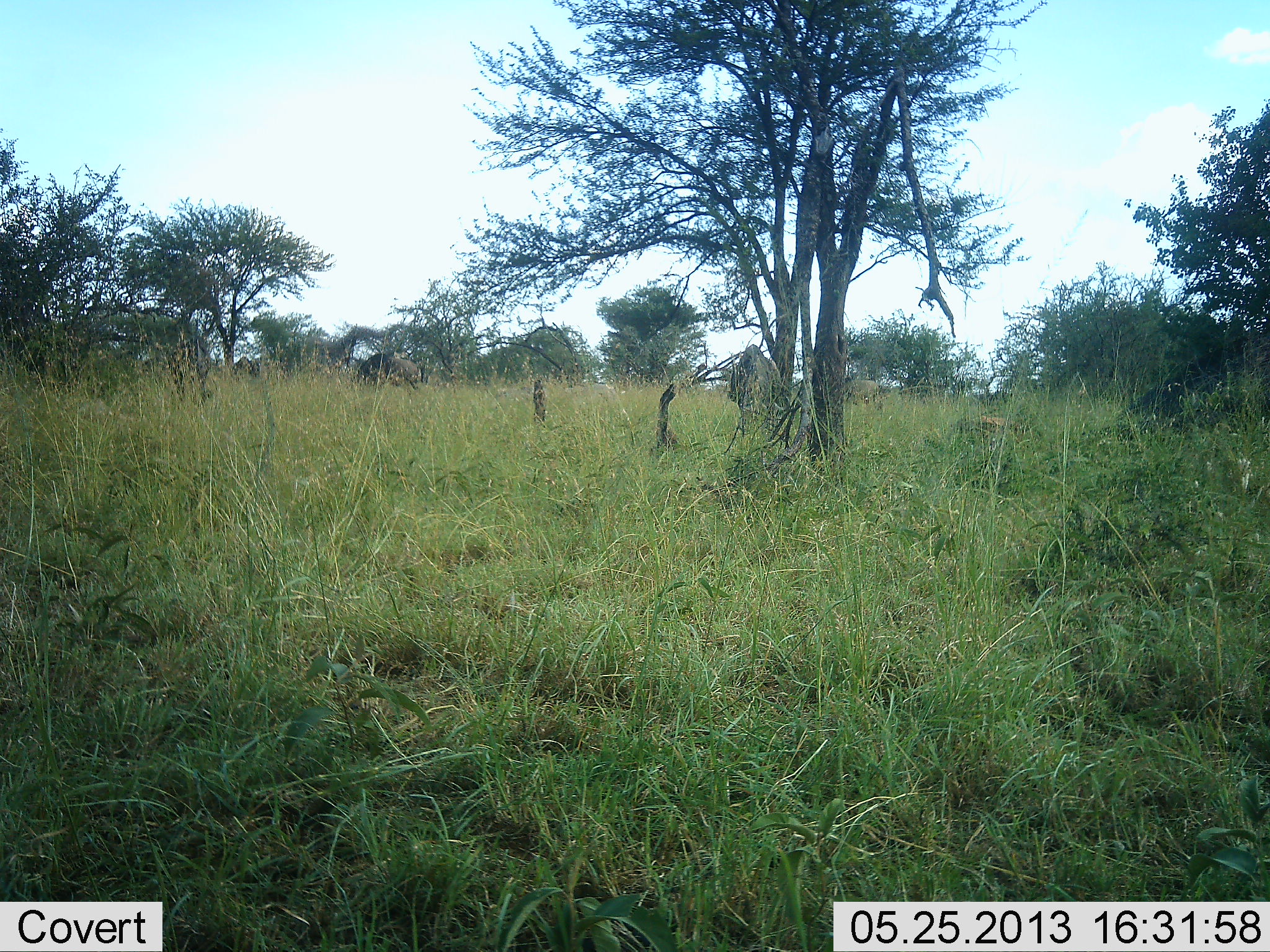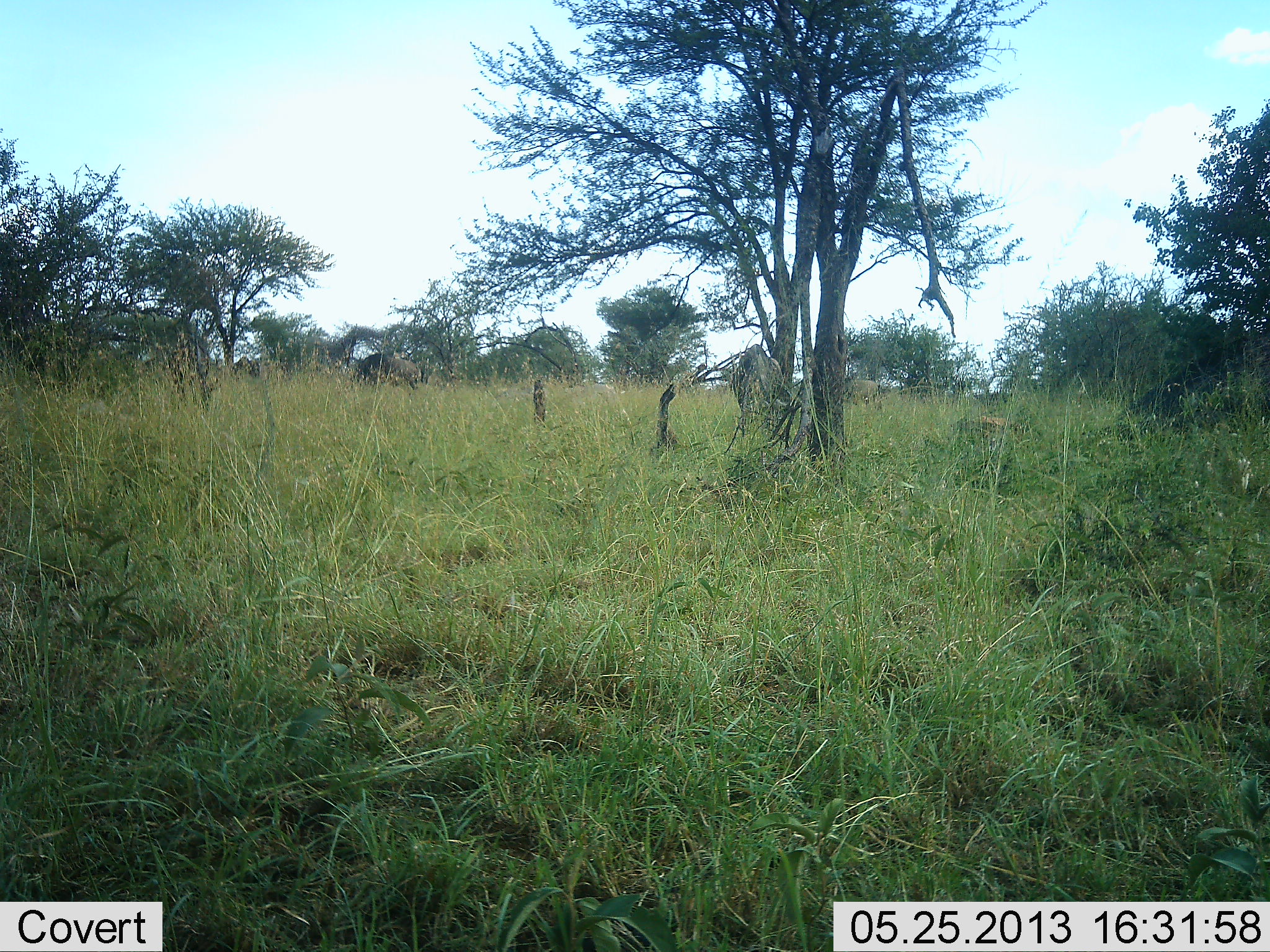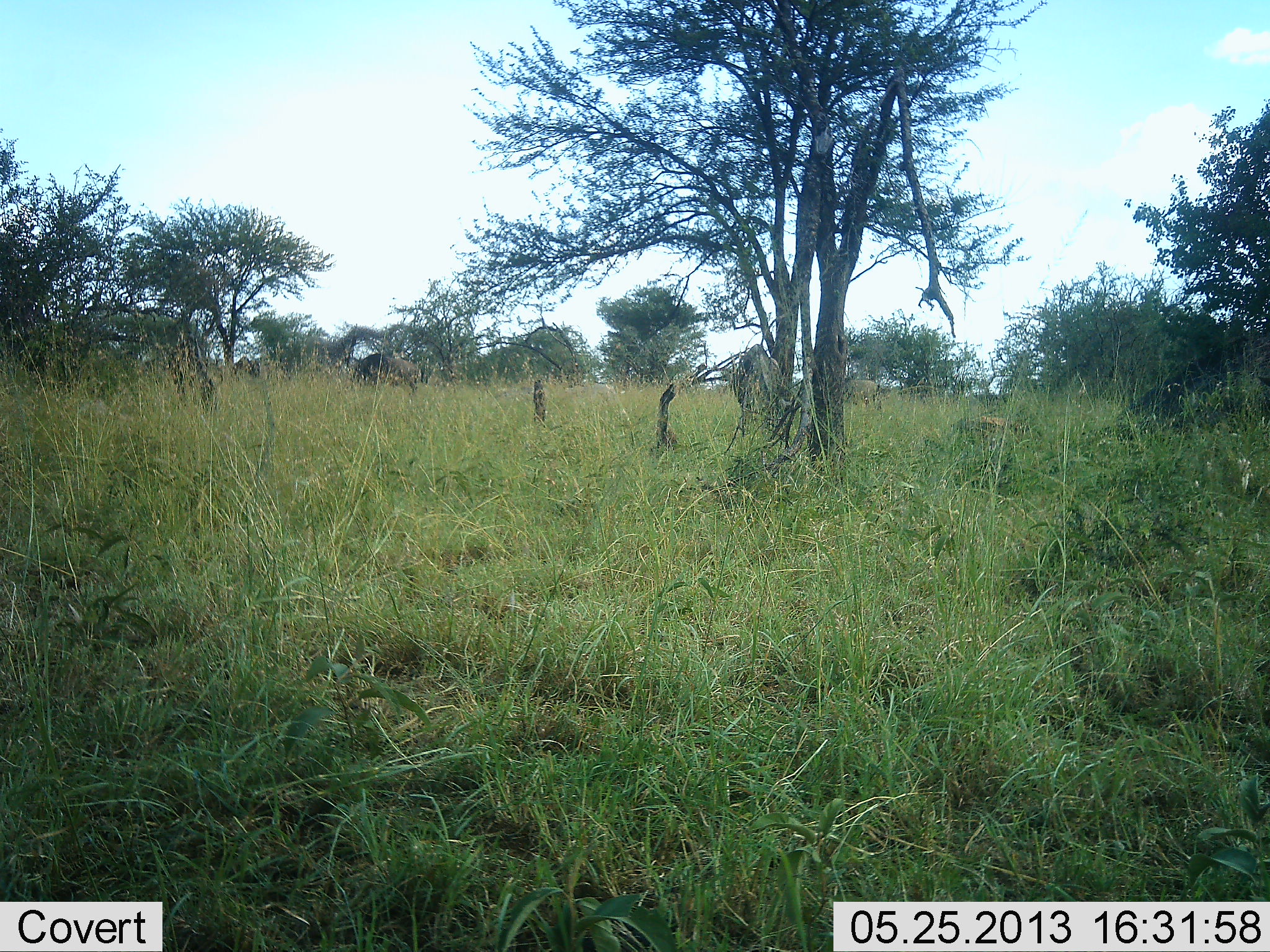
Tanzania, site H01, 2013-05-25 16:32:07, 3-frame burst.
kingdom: Animalia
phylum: Chordata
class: Mammalia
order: Artiodactyla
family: Bovidae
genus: Connochaetes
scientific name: Connochaetes taurinus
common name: blue wildebeest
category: wildebeest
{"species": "wildebeest (blue wildebeest) (Connochaetes taurinus)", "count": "3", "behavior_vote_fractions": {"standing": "27%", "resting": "0%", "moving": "0%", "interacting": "0%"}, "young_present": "0%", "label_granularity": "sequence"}